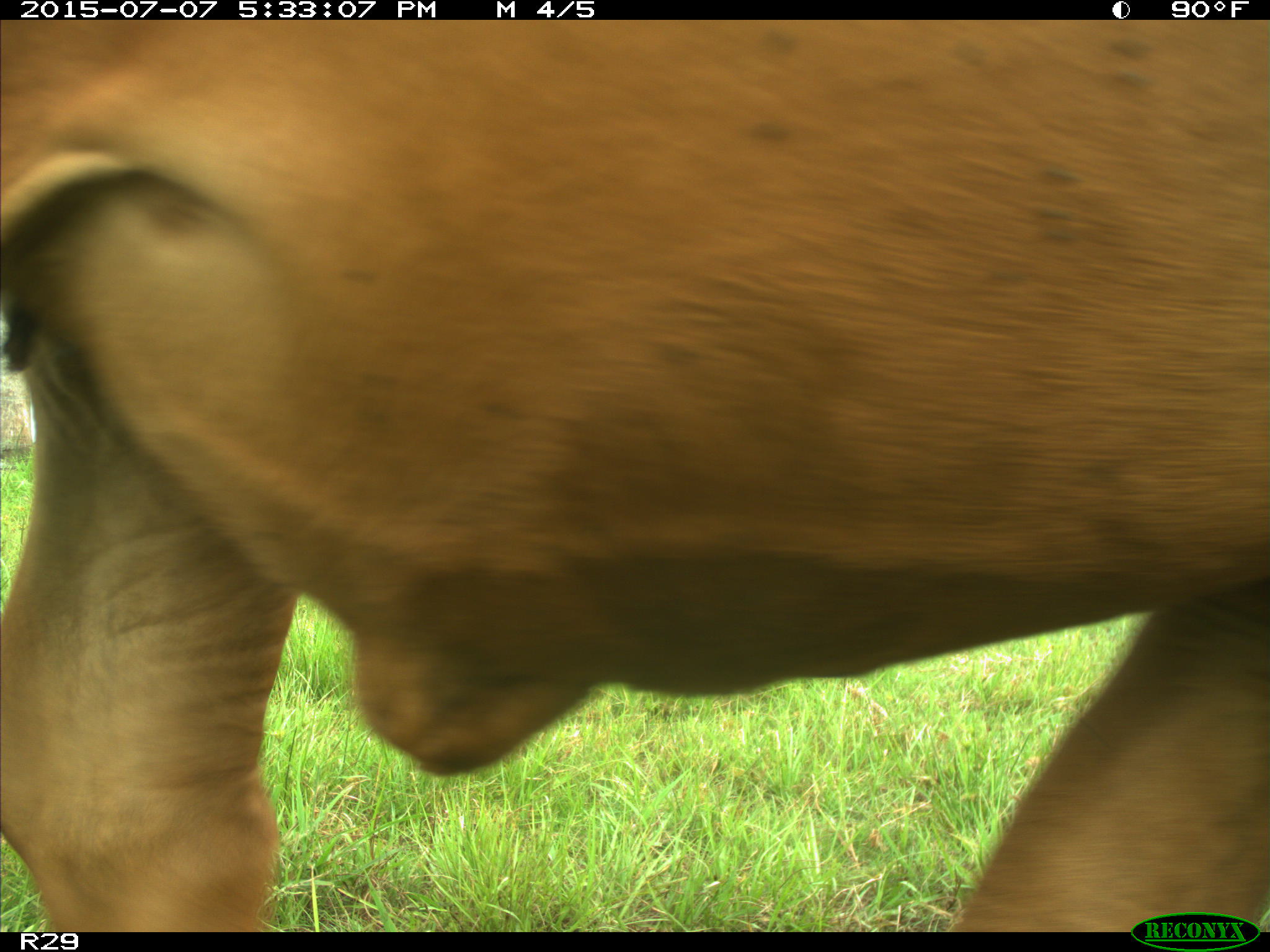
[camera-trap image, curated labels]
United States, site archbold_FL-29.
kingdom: Animalia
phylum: Chordata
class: Mammalia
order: Artiodactyla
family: Bovidae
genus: Bos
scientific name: Bos taurus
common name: domestic cow